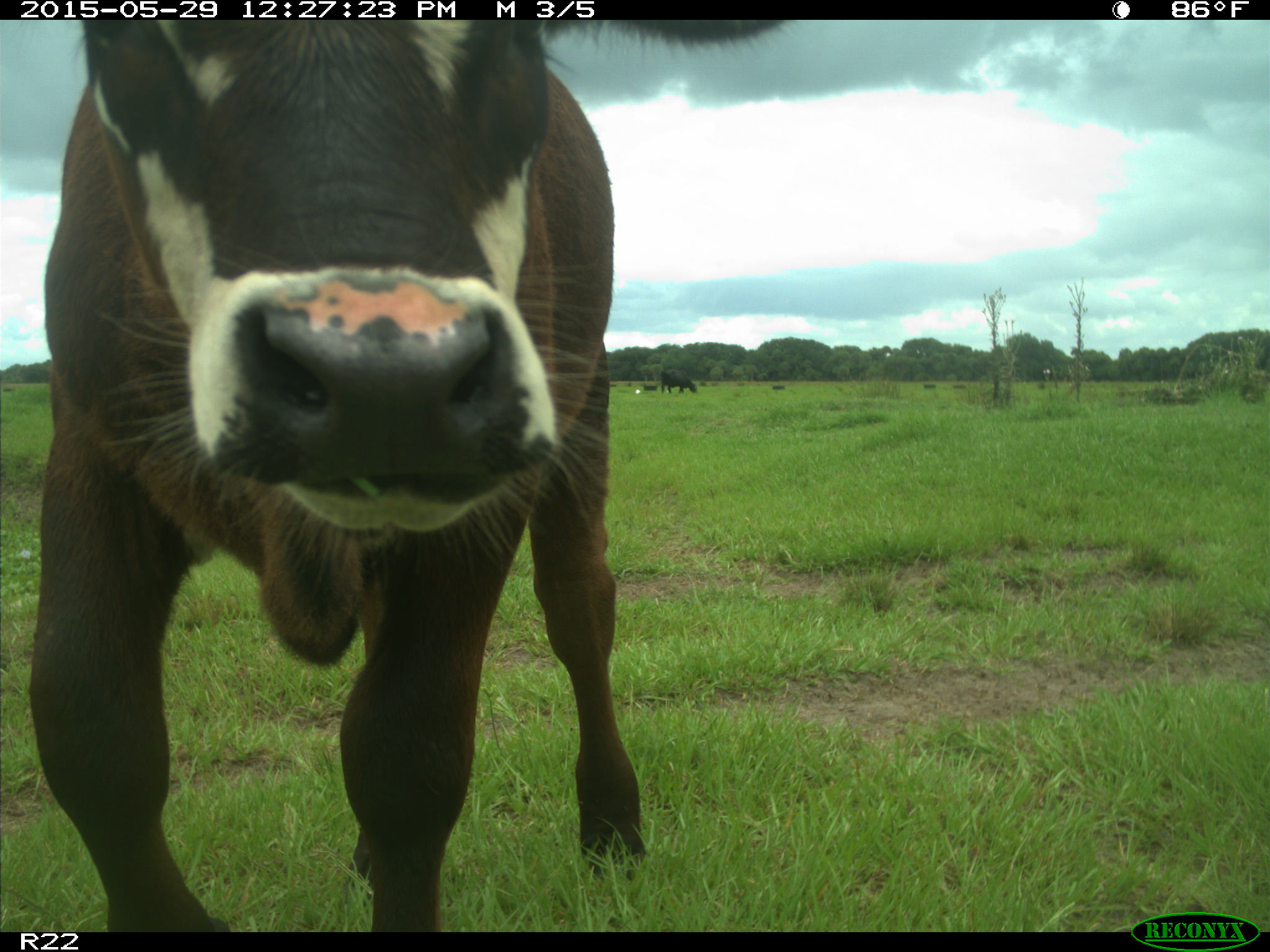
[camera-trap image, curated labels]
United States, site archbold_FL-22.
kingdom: Animalia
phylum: Chordata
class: Mammalia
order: Artiodactyla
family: Bovidae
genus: Bos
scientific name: Bos taurus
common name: domestic cow